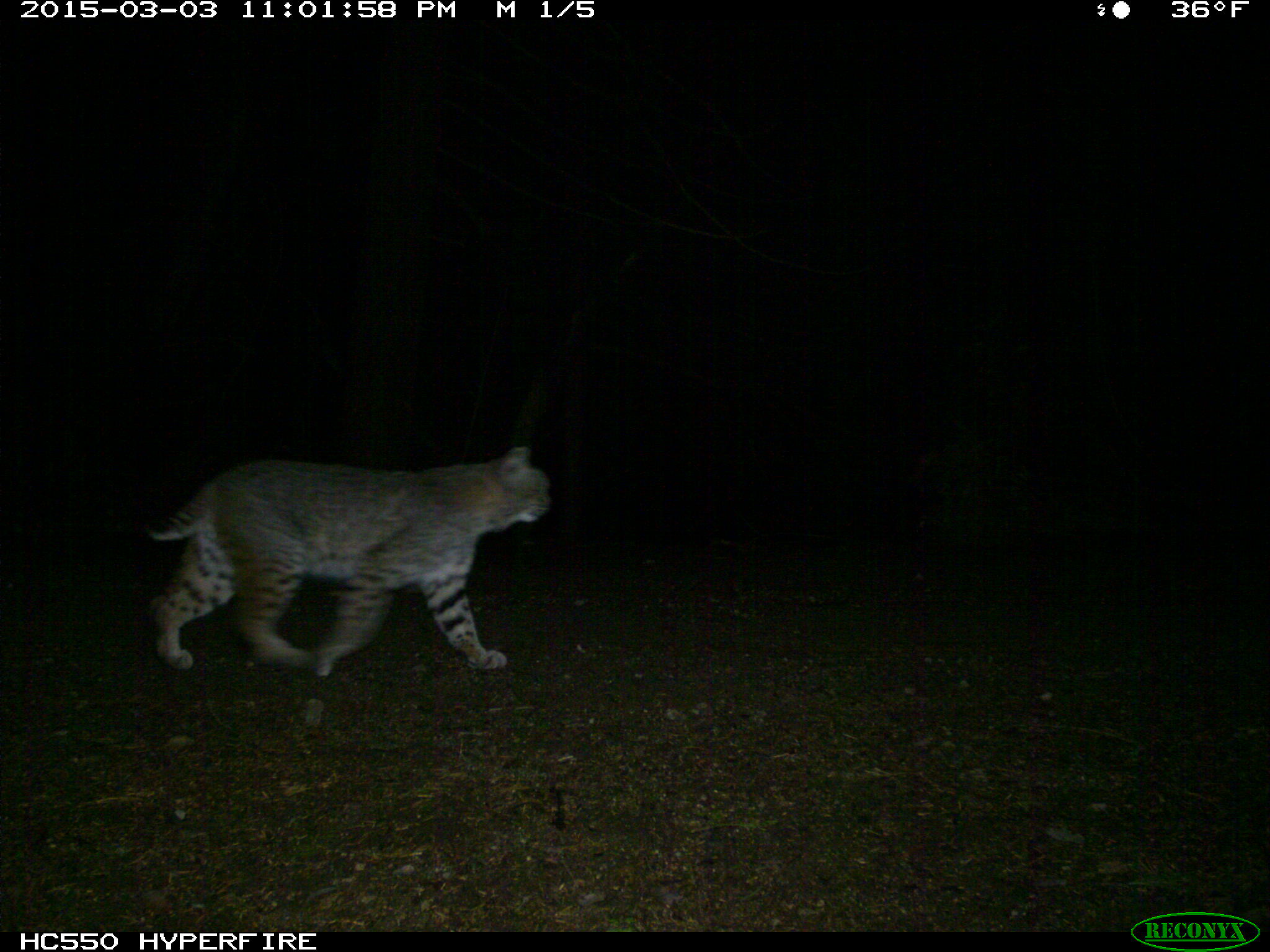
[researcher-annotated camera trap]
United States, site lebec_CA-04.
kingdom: Animalia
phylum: Chordata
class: Mammalia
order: Carnivora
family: Felidae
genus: Lynx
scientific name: Lynx rufus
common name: bobcat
Lynx rufus (bobcat).